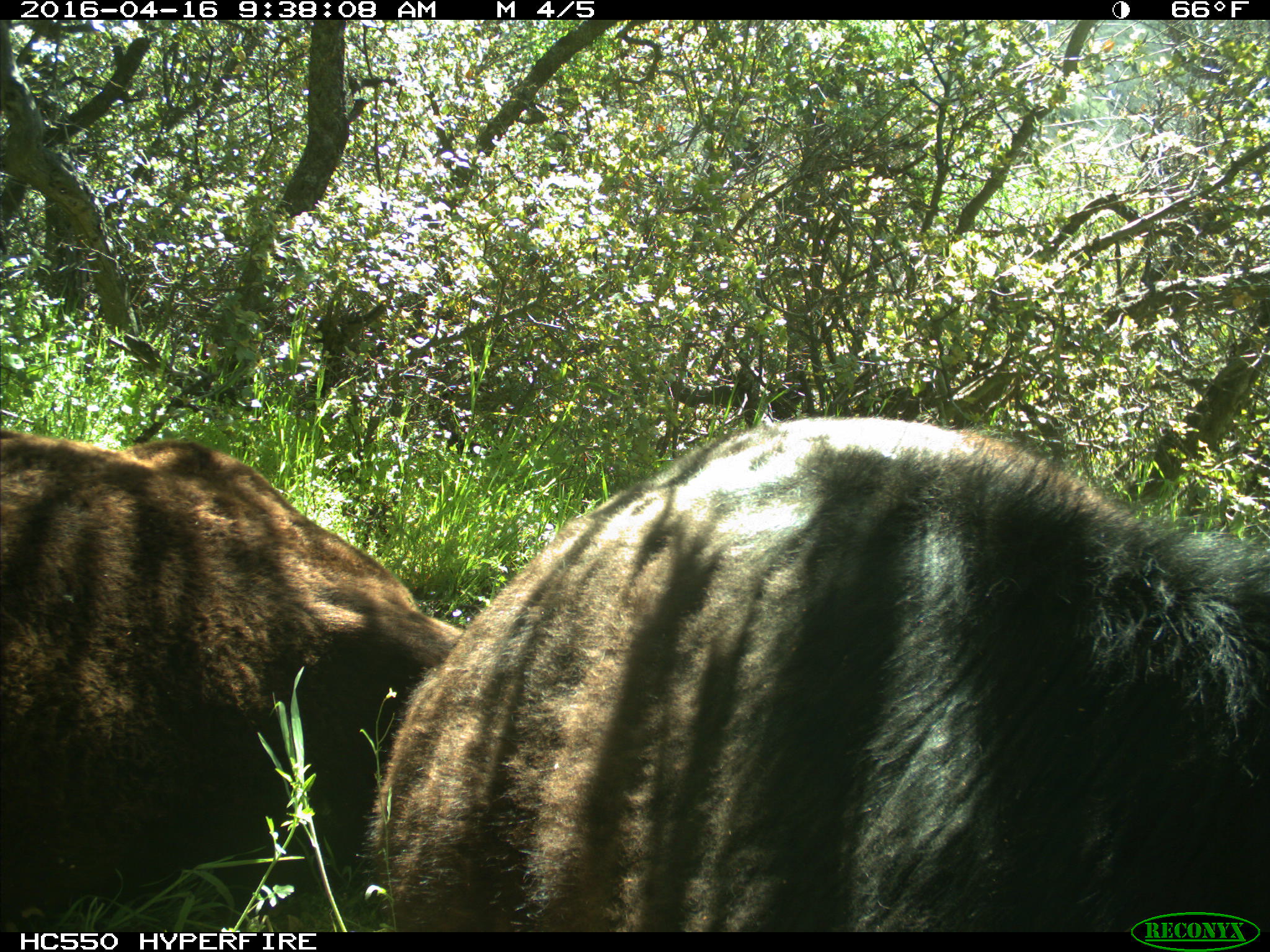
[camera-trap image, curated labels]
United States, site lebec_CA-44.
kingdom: Animalia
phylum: Chordata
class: Mammalia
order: Artiodactyla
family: Bovidae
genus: Bos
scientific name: Bos taurus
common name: domestic cow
Bos taurus (domestic cow).